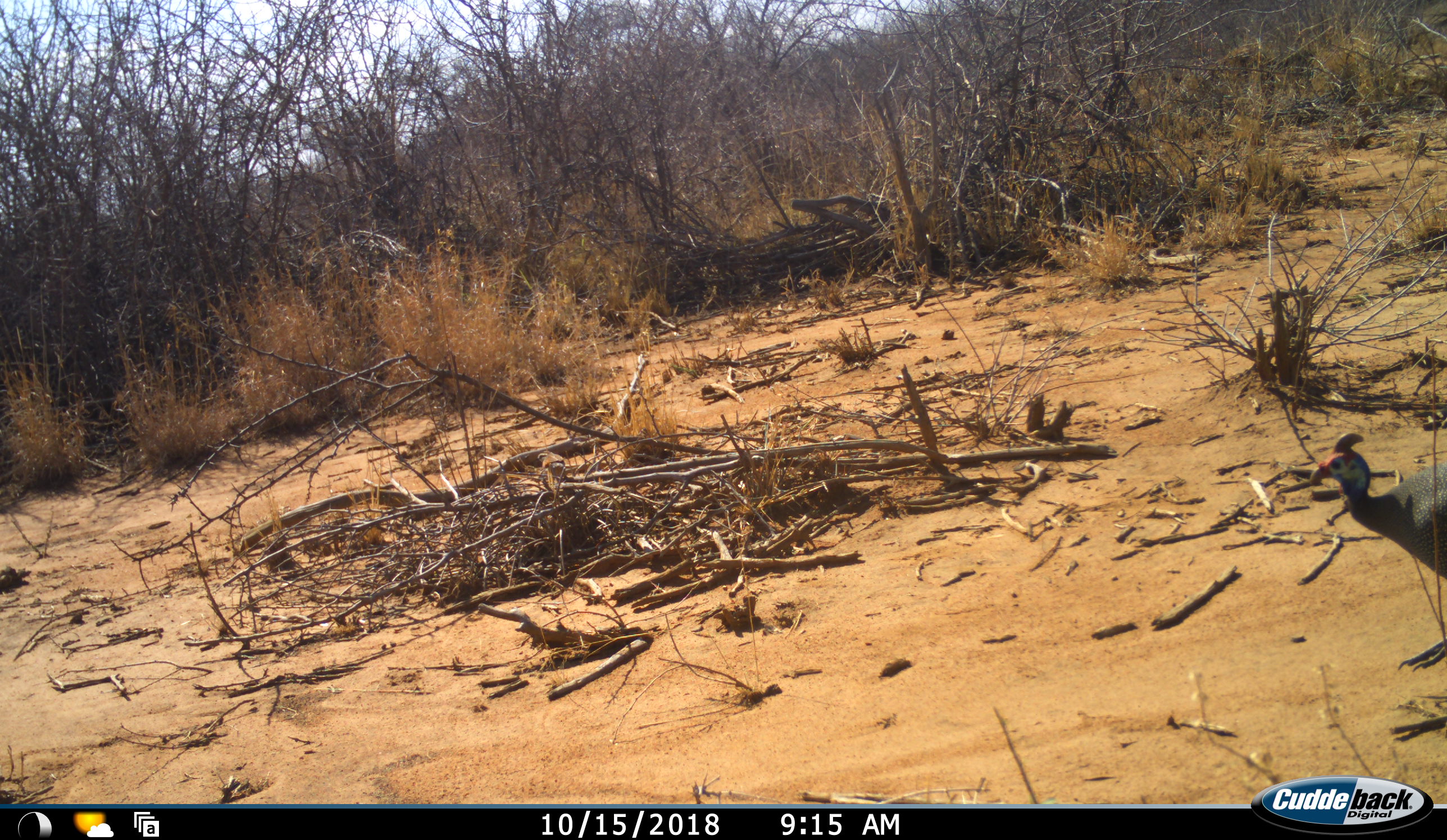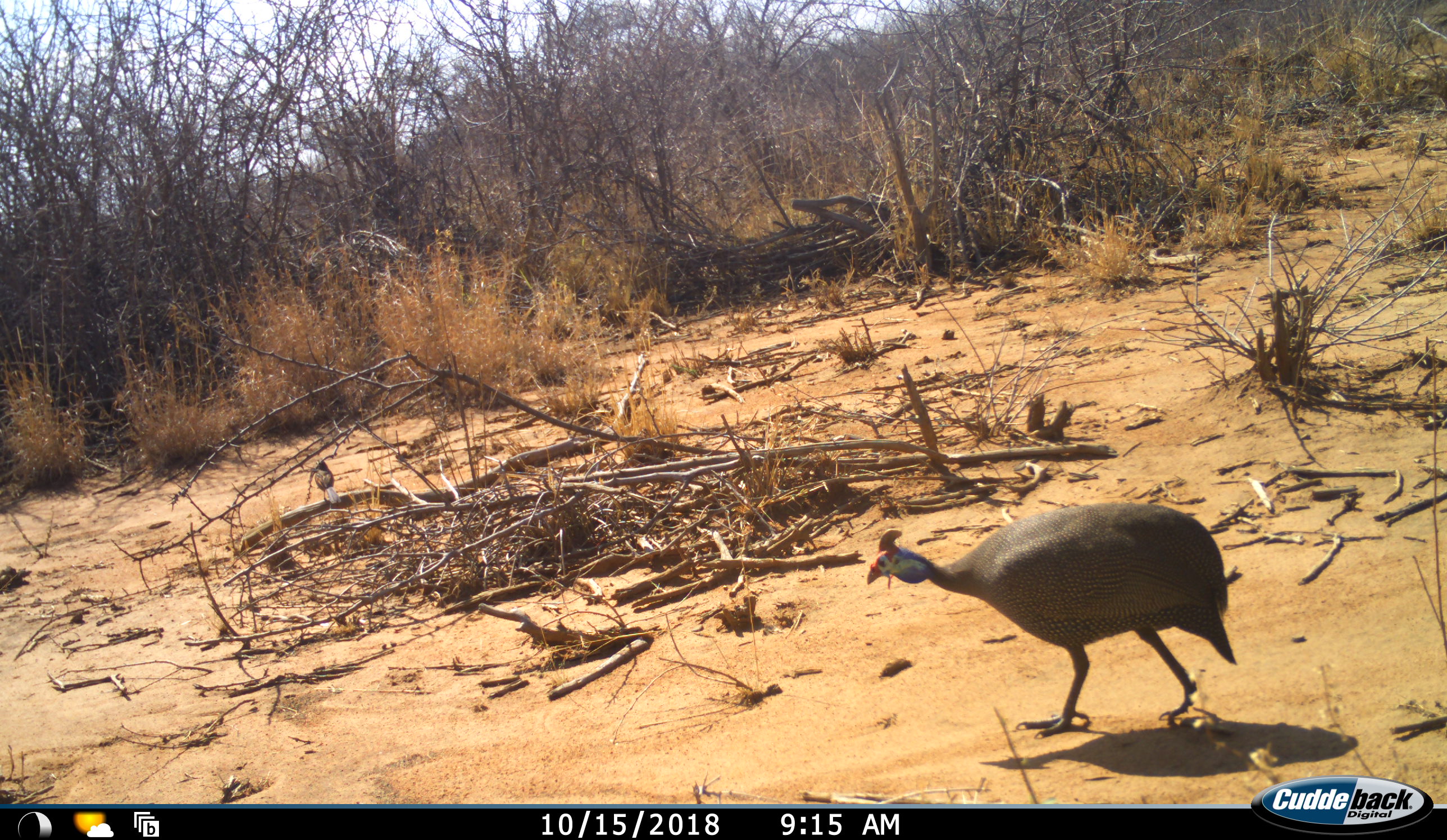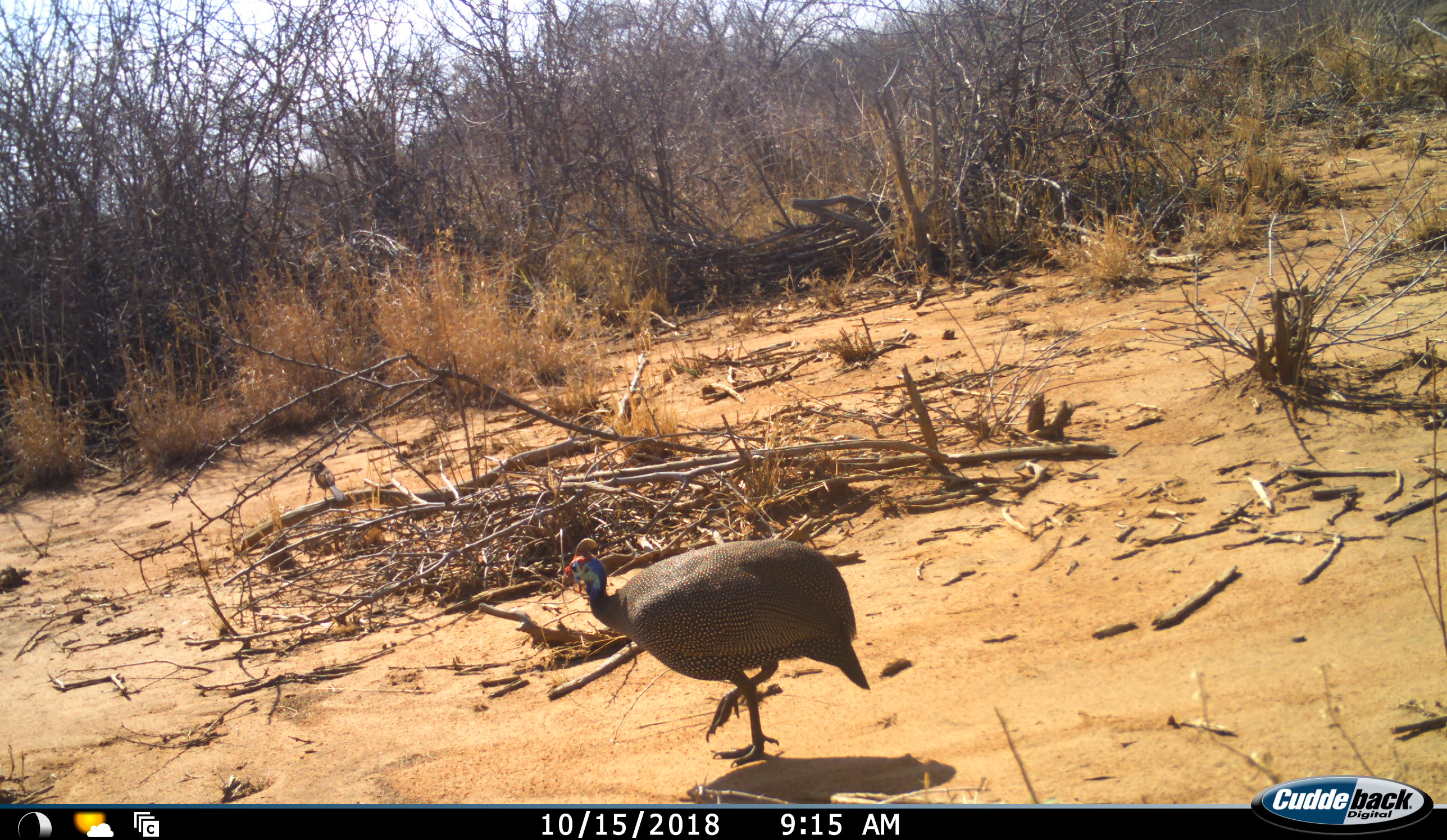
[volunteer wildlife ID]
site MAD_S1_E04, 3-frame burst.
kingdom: Animalia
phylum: Chordata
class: Aves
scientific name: Aves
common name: bird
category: birdother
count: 2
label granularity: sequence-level